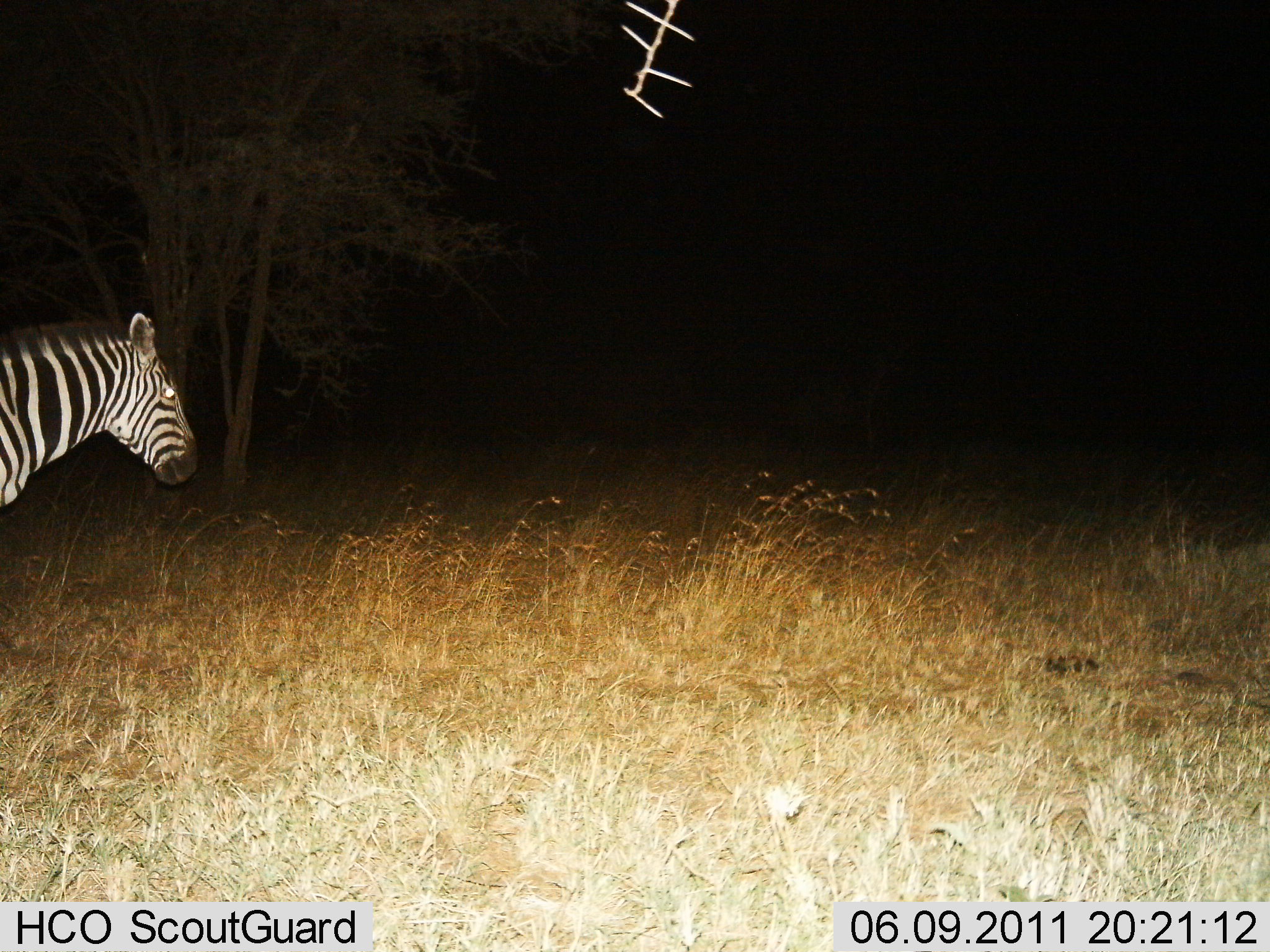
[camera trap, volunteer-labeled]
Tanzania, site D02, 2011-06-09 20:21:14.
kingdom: Animalia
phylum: Chordata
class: Mammalia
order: Perissodactyla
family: Equidae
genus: Equus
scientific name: Equus quagga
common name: plains zebra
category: zebra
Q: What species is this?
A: Zebra (plains zebra) (Equus quagga).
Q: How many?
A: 1.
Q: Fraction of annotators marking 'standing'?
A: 77%.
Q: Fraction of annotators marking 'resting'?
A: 0%.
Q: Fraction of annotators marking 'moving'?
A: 23%.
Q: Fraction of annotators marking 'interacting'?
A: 0%.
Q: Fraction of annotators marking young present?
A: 0%.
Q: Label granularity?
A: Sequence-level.